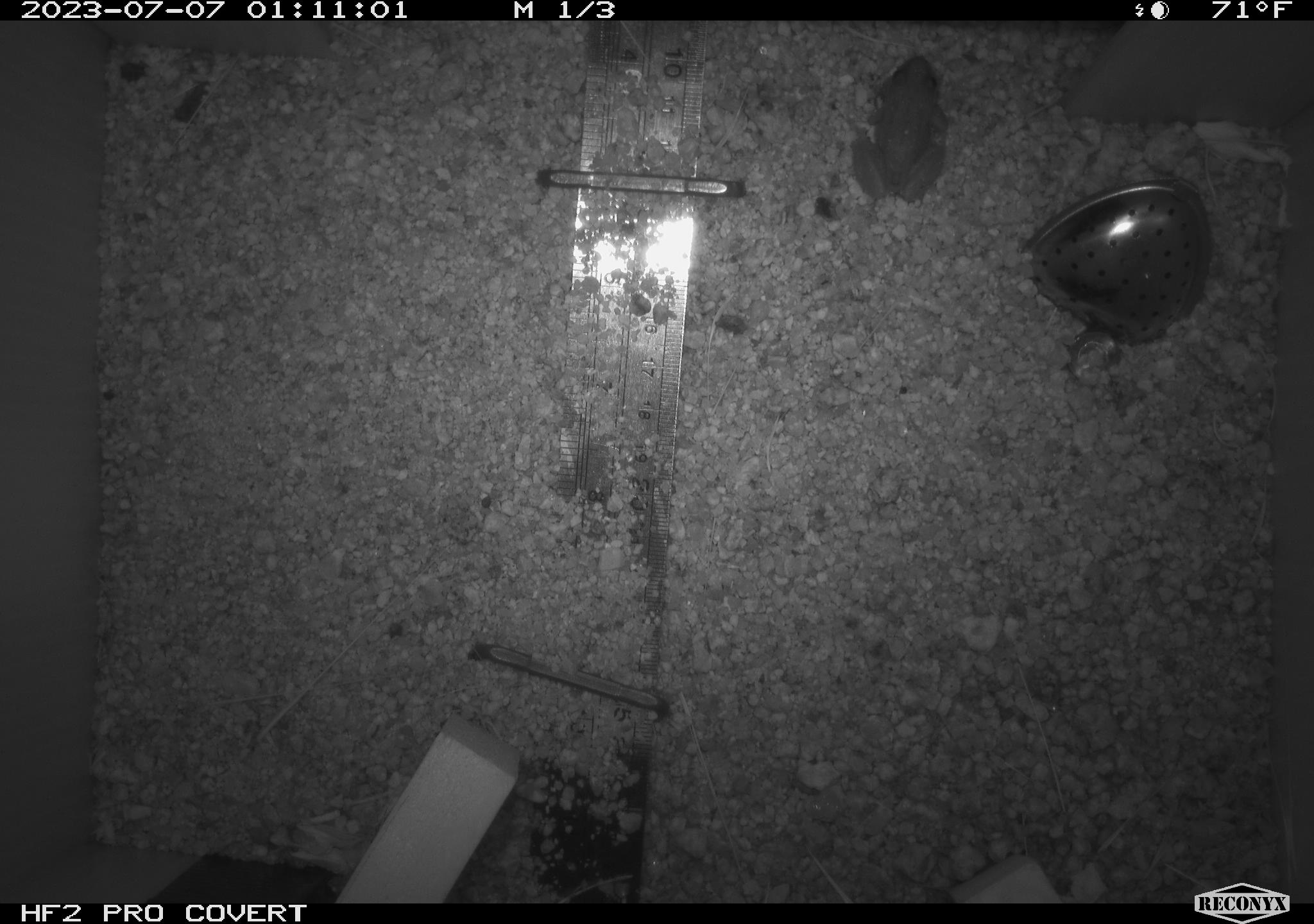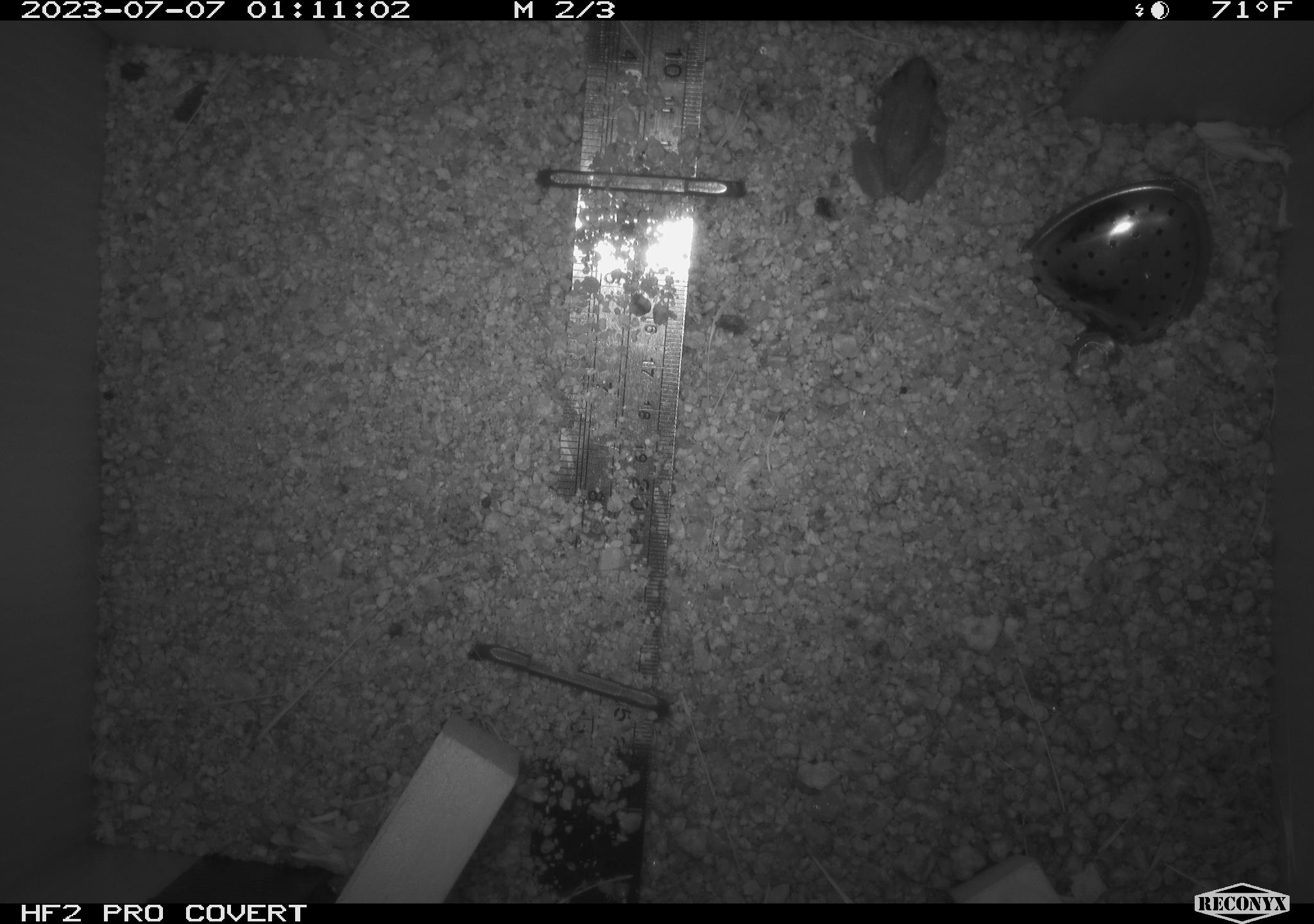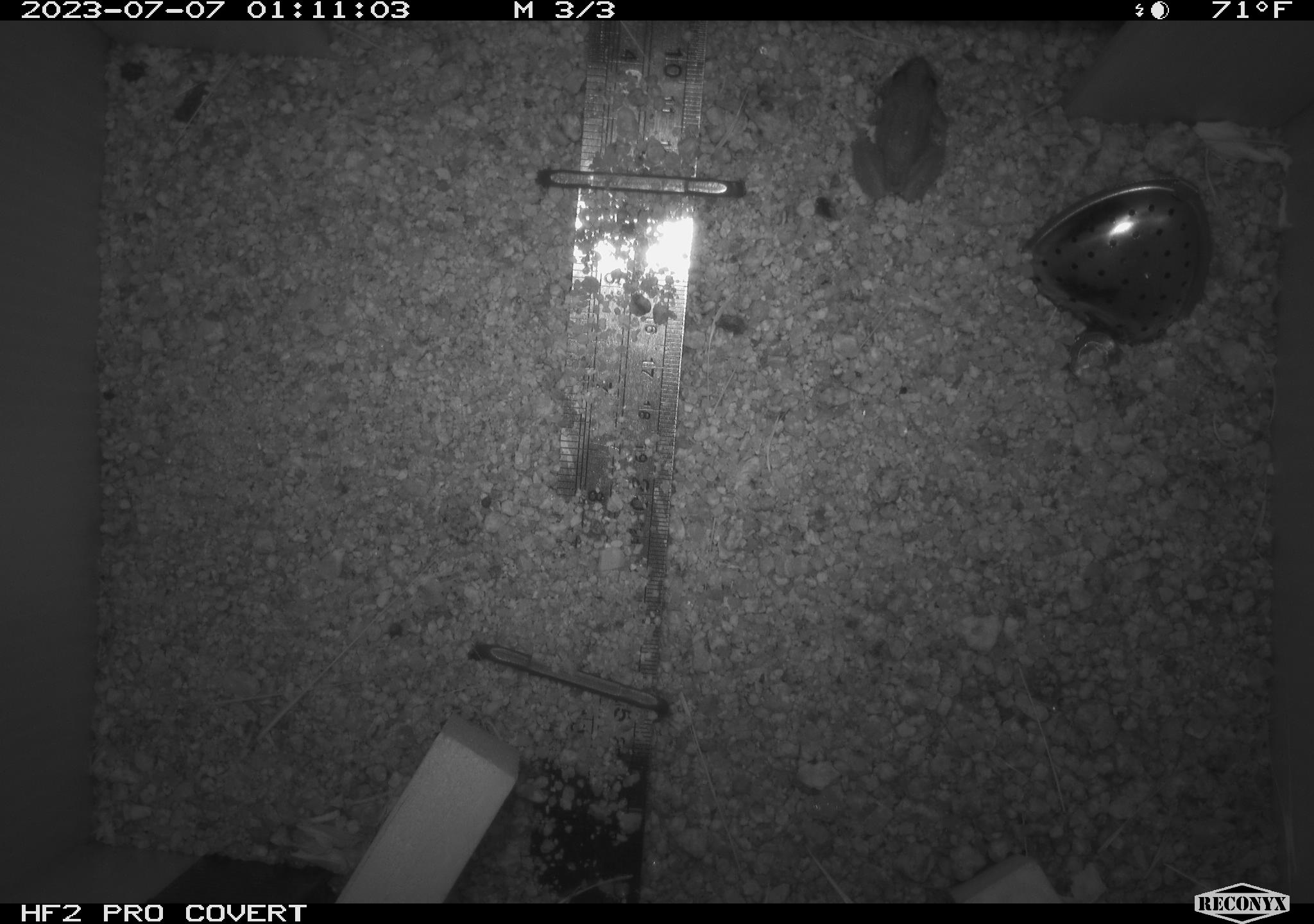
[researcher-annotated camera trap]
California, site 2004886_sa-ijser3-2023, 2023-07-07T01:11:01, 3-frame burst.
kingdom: Animalia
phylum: Chordata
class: Amphibia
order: Anura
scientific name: Anura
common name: frogs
Frogs (Anura).